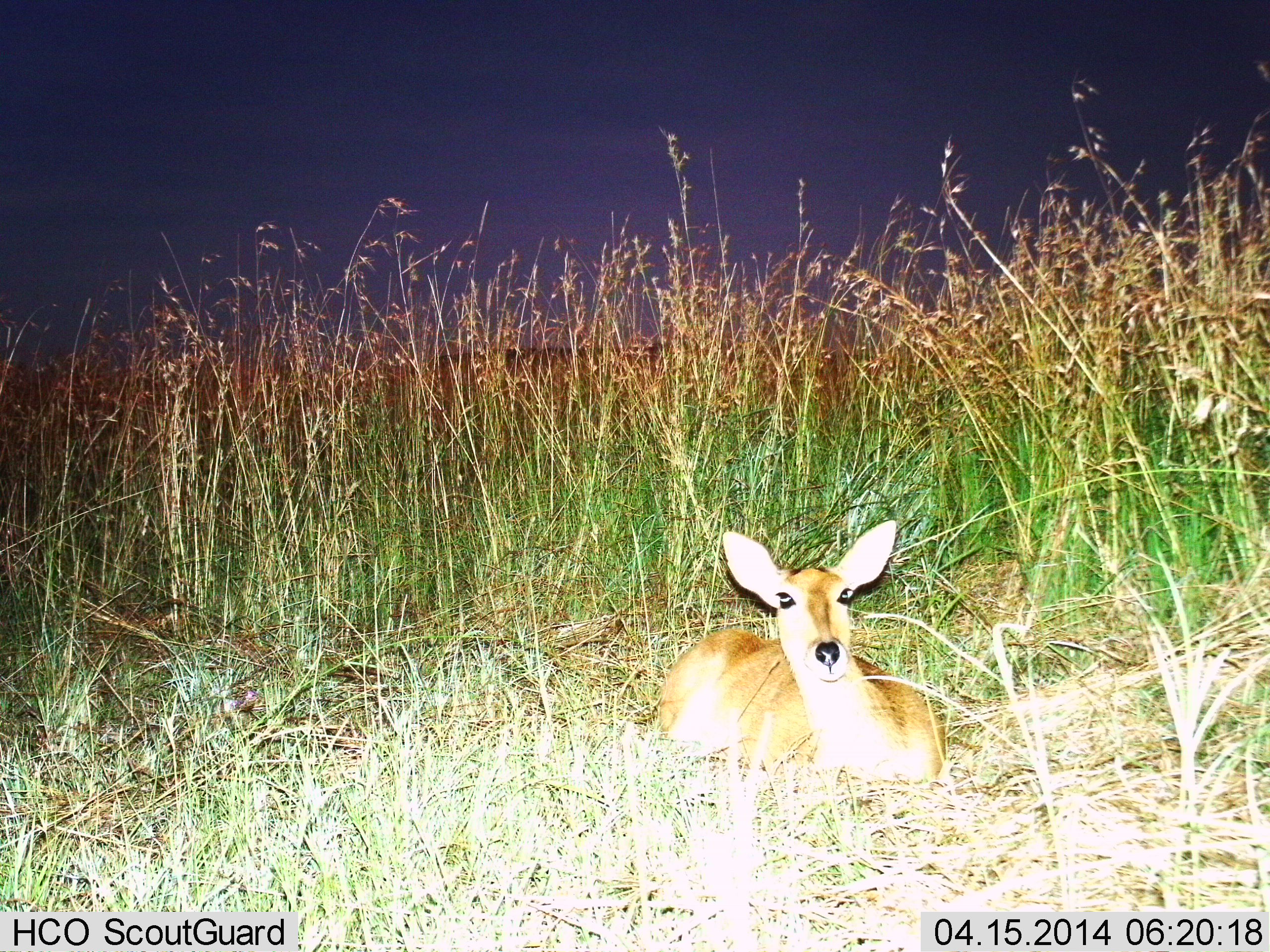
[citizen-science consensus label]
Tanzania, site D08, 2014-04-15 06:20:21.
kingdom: Animalia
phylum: Chordata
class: Mammalia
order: Artiodactyla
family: Bovidae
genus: Redunca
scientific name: Redunca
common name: reedbuck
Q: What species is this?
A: Reedbuck (Redunca).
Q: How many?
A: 1.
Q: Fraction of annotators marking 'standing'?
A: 0%.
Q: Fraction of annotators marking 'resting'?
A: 100%.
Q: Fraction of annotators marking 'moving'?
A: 0%.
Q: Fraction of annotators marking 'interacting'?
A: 0%.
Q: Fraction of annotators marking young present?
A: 0%.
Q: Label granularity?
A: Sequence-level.